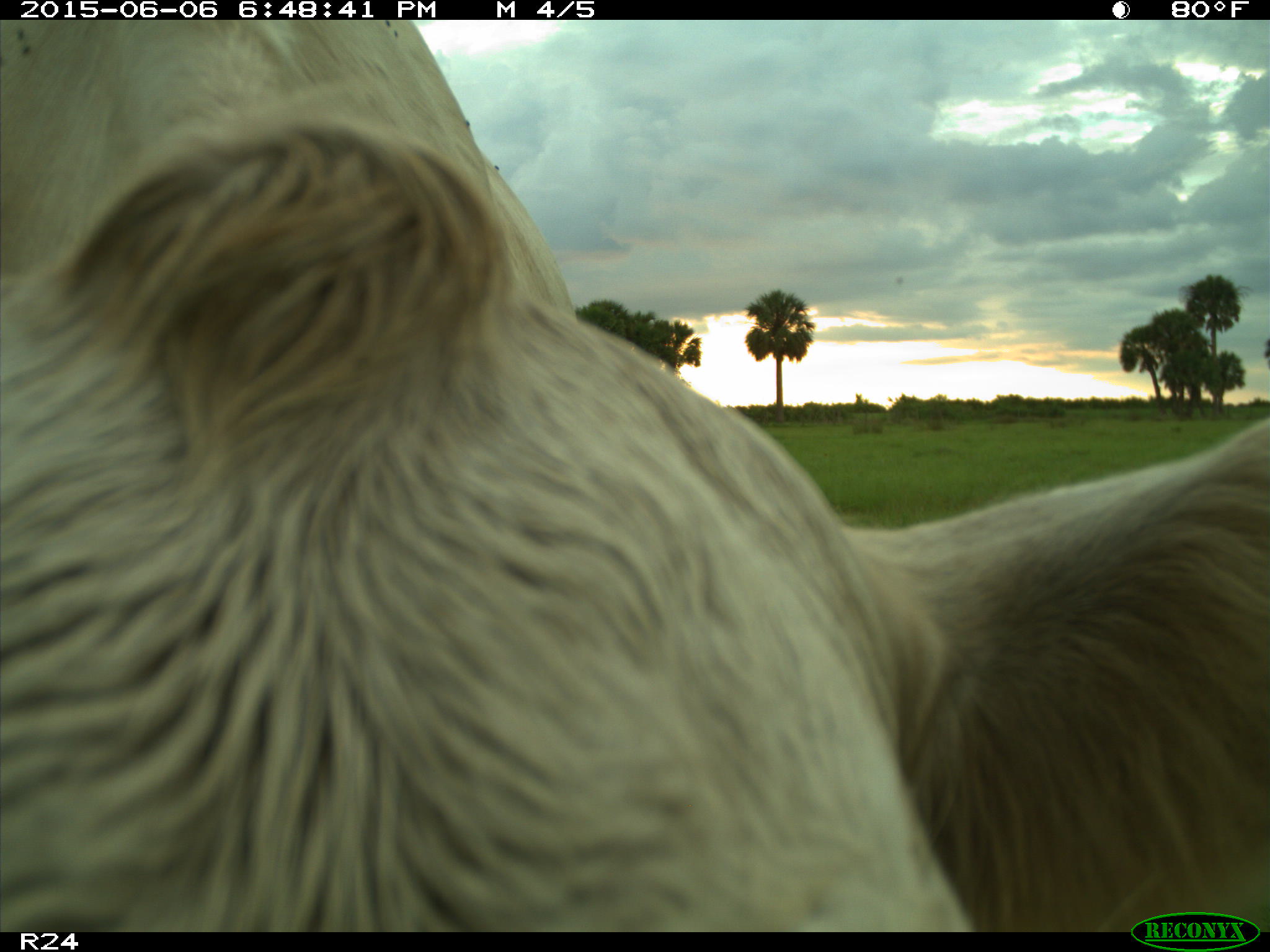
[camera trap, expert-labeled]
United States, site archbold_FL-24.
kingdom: Animalia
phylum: Chordata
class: Mammalia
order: Artiodactyla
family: Bovidae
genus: Bos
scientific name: Bos taurus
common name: domestic cow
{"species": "Bos taurus (domestic cow)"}